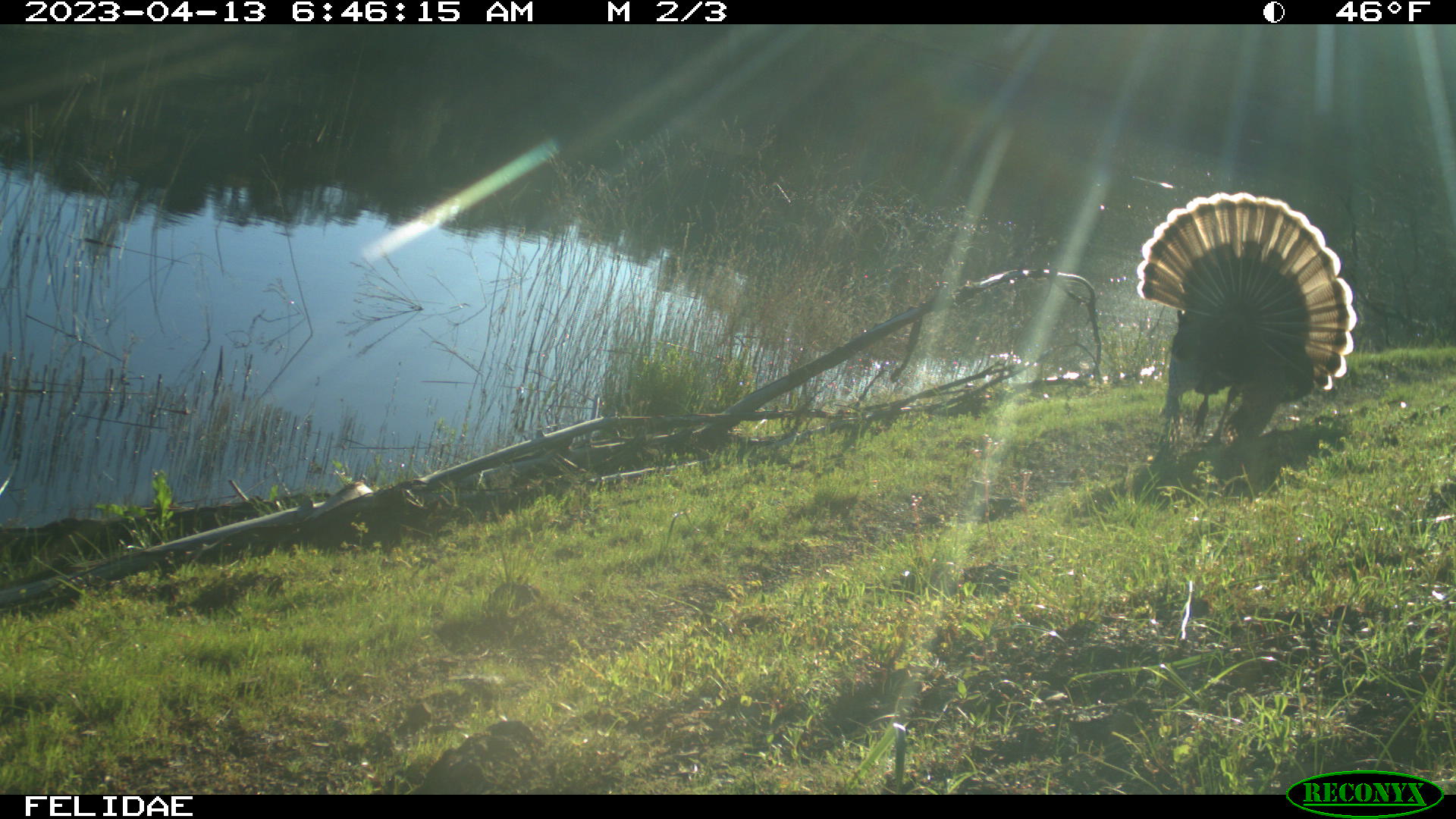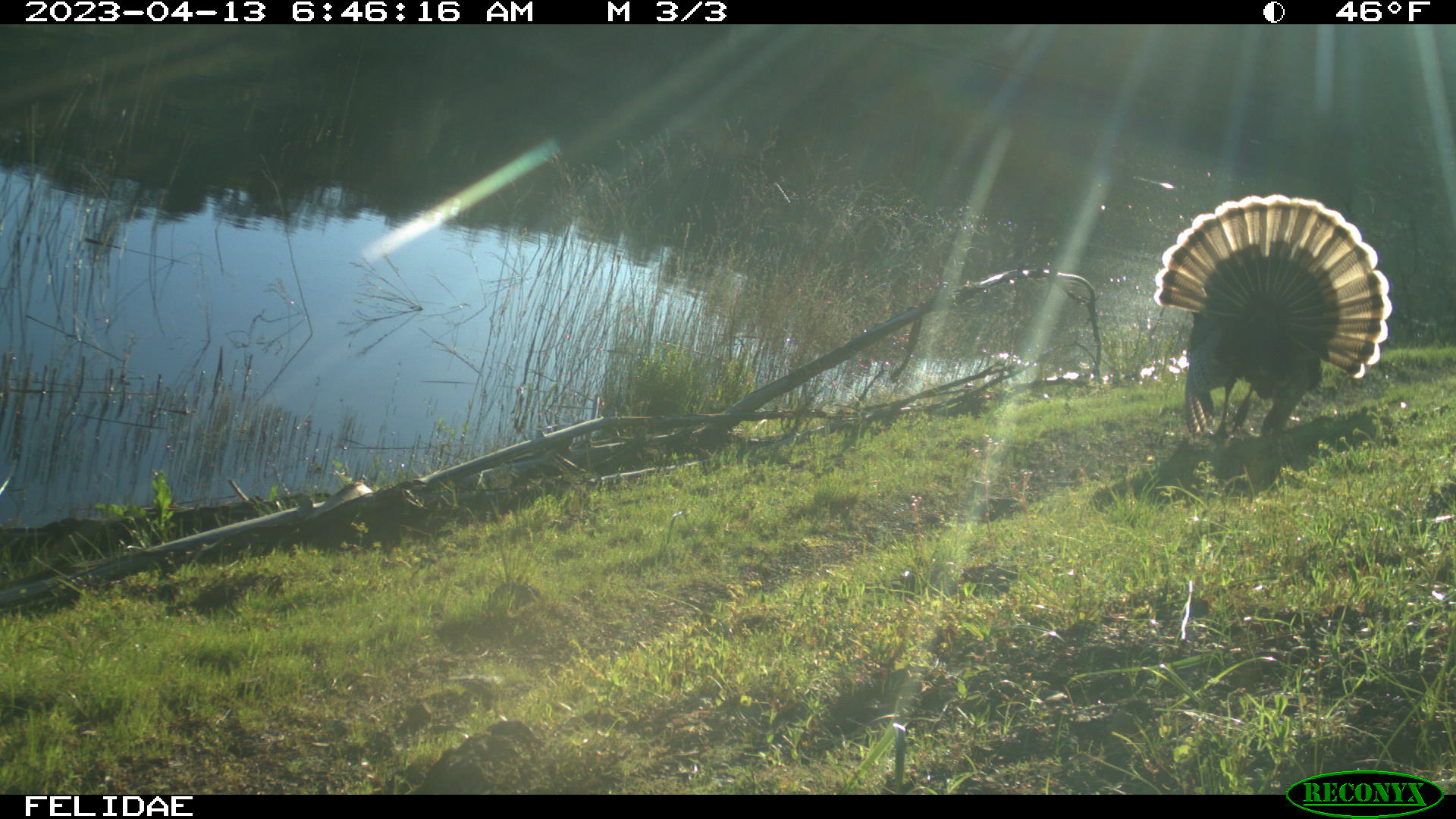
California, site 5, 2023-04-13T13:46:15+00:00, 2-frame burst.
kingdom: Animalia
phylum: Chordata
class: Aves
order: Galliformes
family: Phasianidae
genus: Meleagris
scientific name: Meleagris gallopavo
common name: turkey